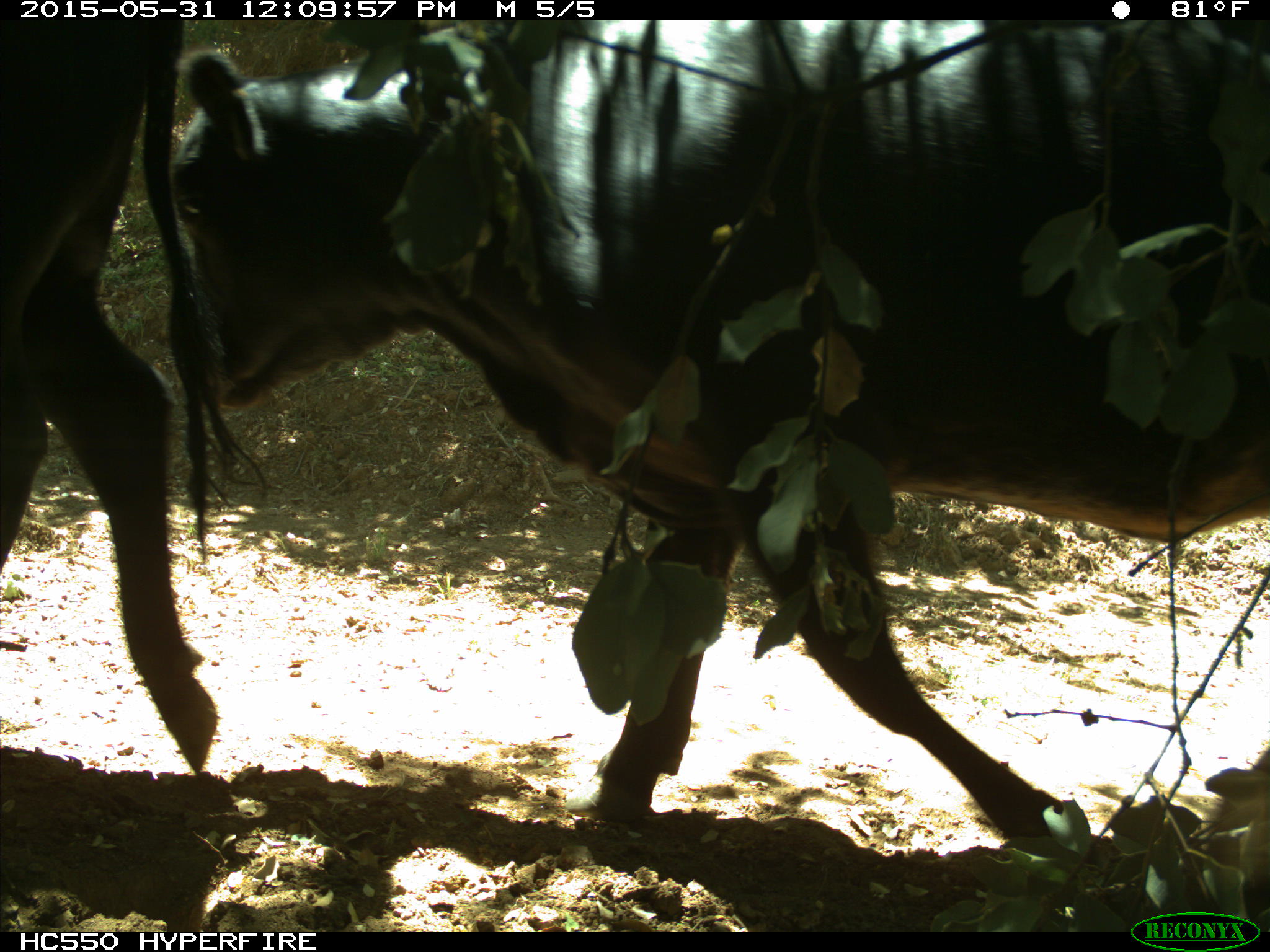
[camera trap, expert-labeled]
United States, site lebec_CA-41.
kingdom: Animalia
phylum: Chordata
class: Mammalia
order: Artiodactyla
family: Bovidae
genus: Bos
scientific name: Bos taurus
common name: domestic cow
Bos taurus (domestic cow).